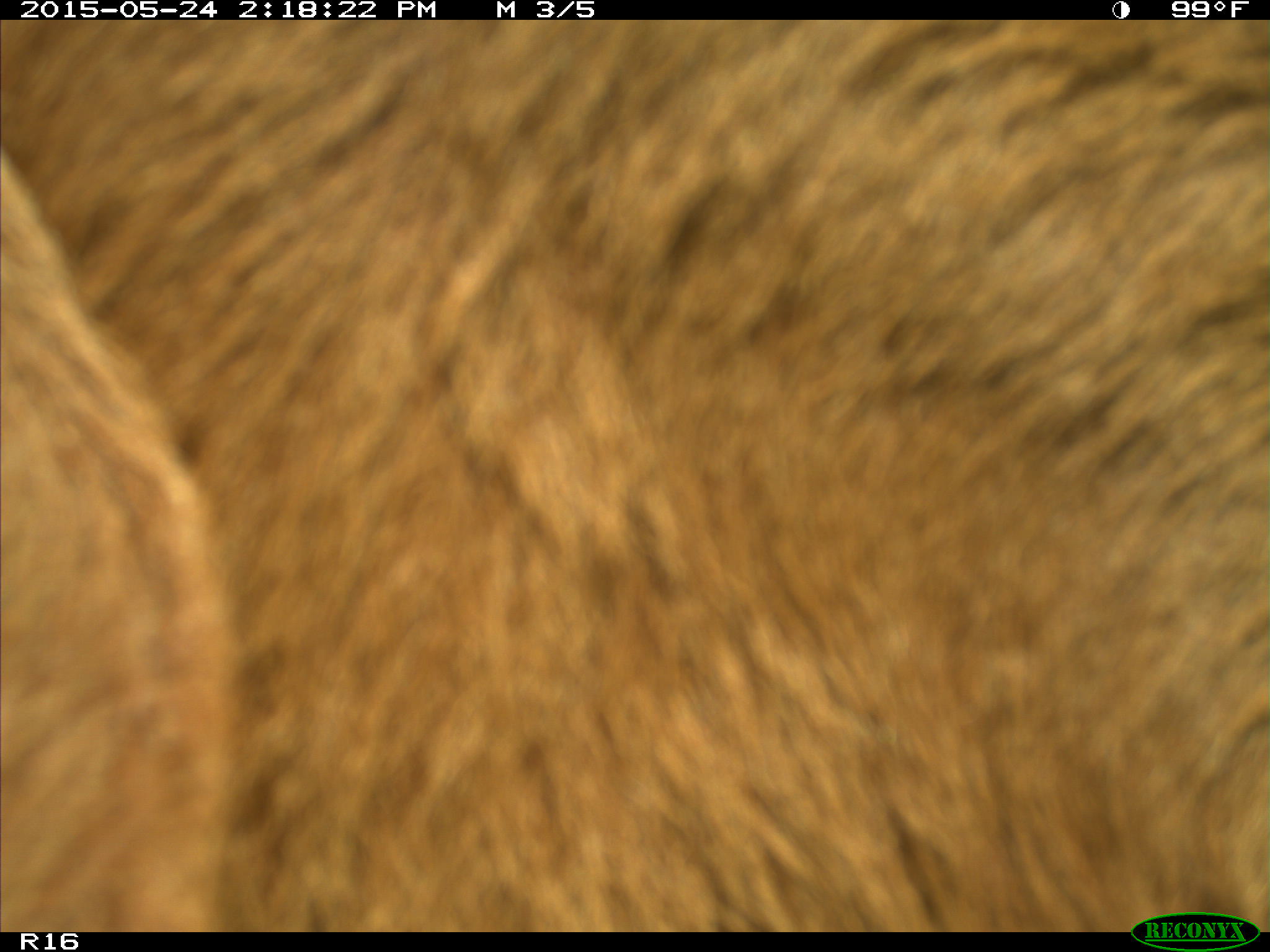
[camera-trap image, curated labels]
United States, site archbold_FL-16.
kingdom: Animalia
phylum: Chordata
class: Mammalia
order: Artiodactyla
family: Bovidae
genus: Bos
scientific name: Bos taurus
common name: domestic cow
Bos taurus (domestic cow).